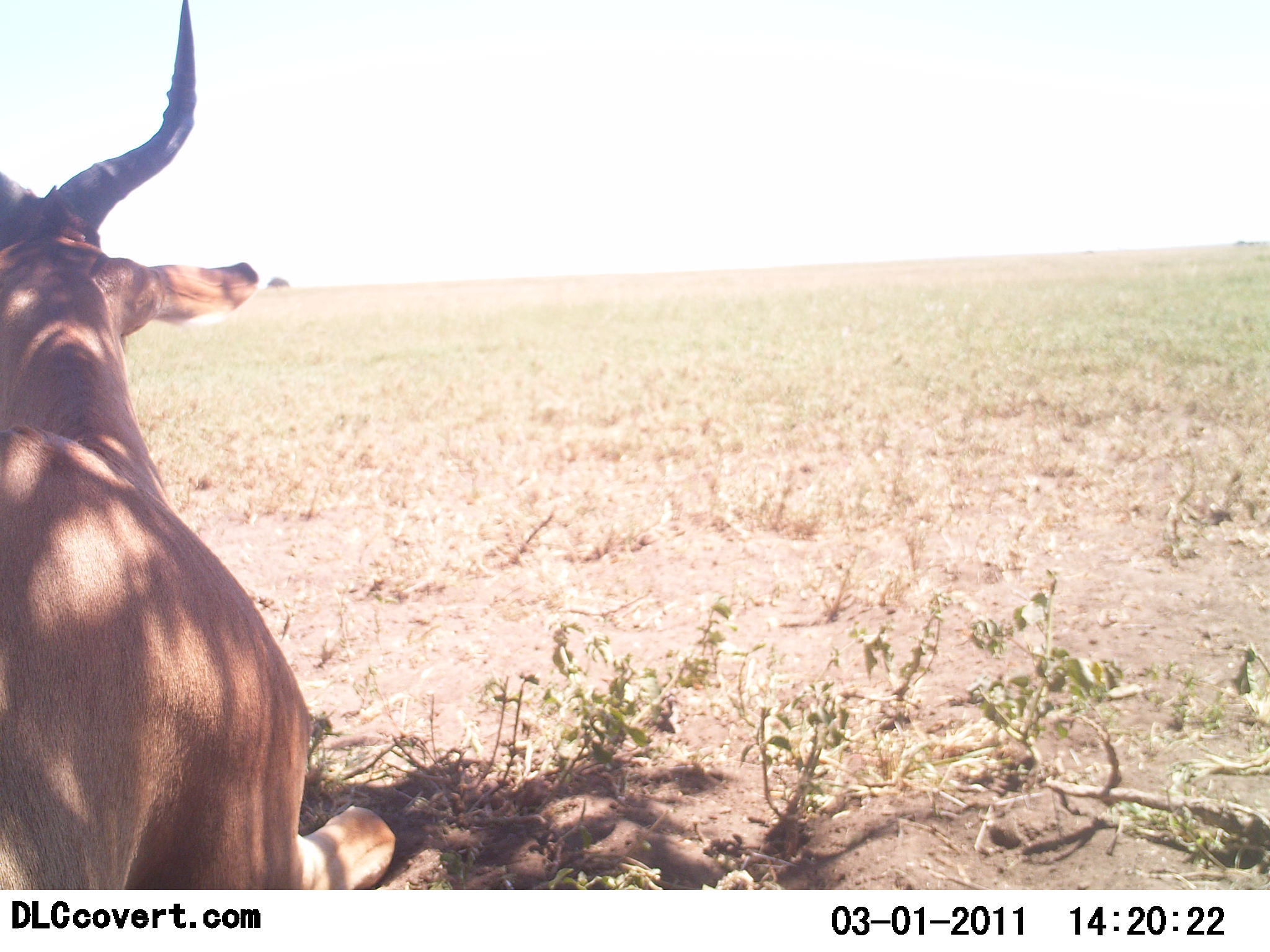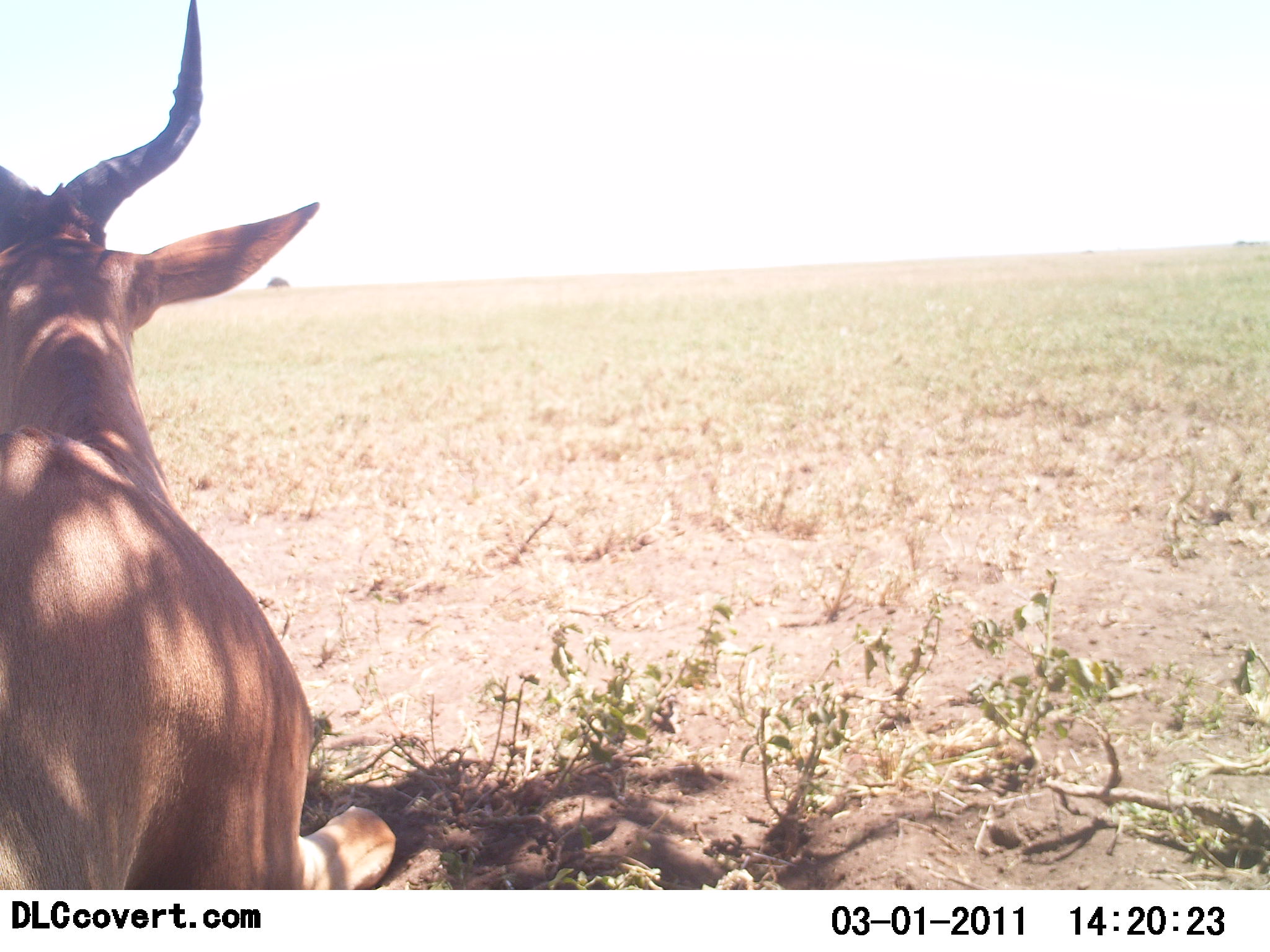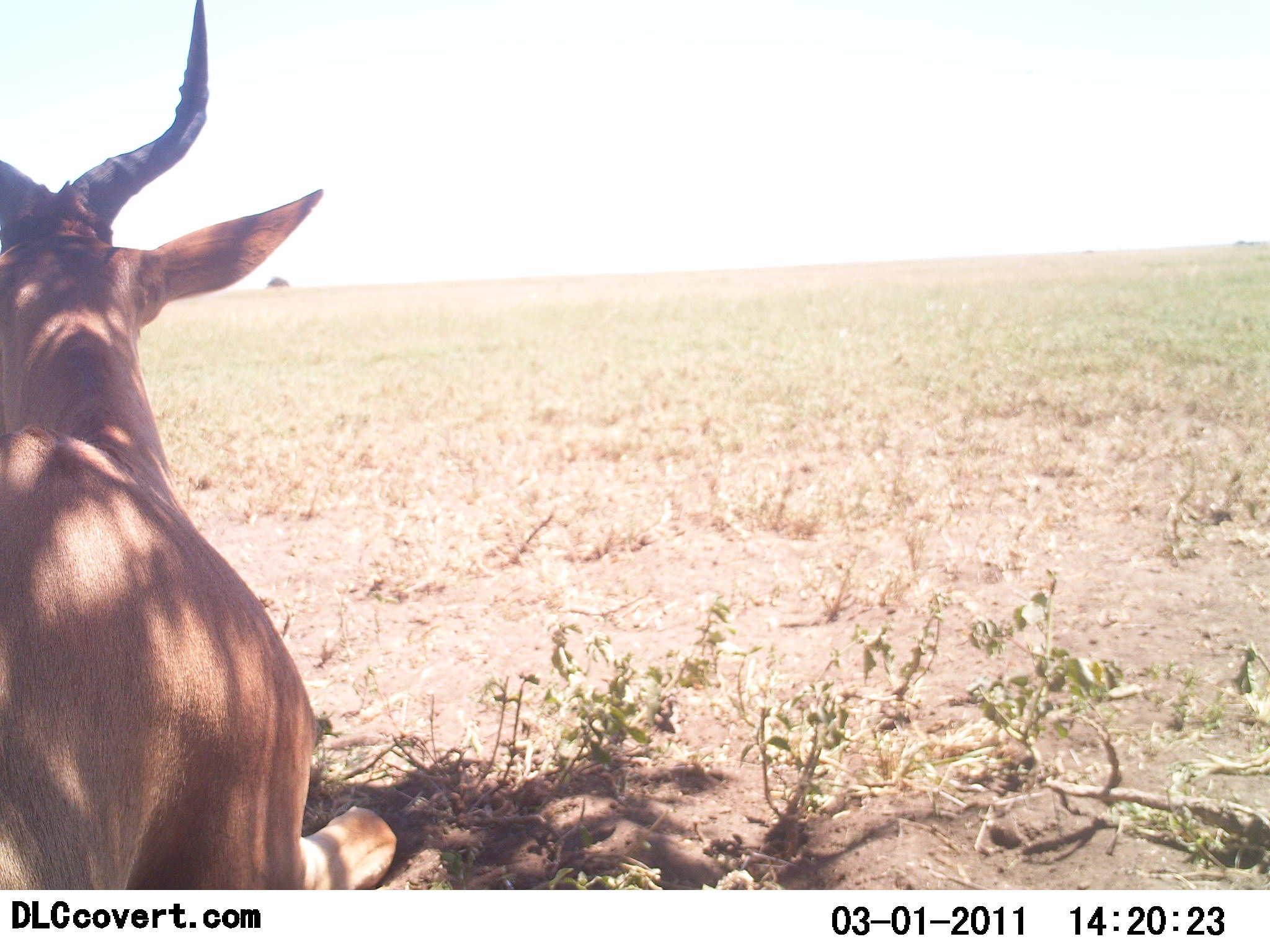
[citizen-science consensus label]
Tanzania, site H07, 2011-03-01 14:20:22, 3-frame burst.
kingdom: Animalia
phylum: Chordata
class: Mammalia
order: Artiodactyla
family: Bovidae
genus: Alcelaphus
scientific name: Alcelaphus buselaphus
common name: hartebeest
Hartebeest (Alcelaphus buselaphus), count 1. Behavior (volunteer vote fractions): standing 33%, resting 67%, moving 0%, interacting 0%. Young present (vote fraction): 0%. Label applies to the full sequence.